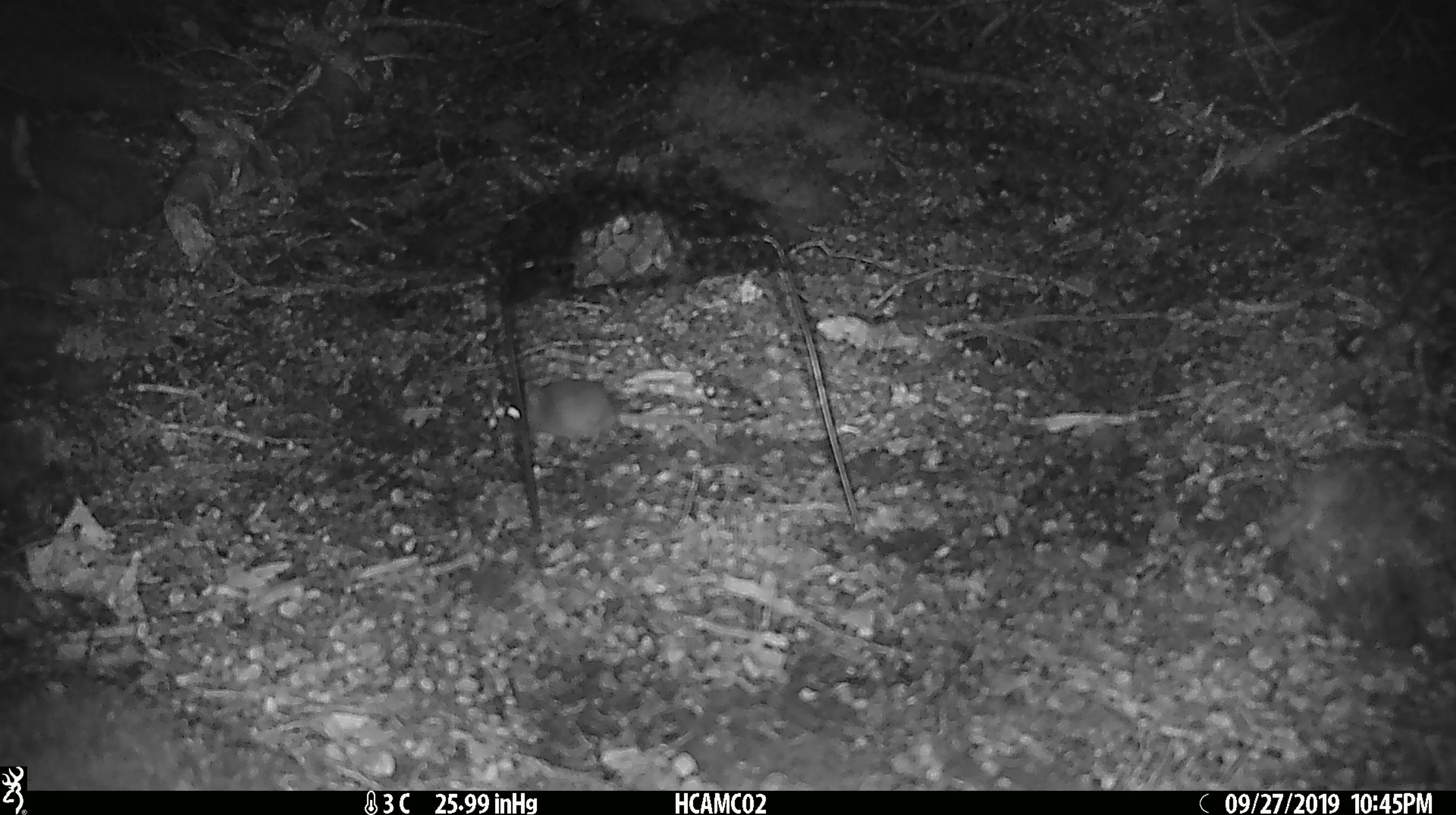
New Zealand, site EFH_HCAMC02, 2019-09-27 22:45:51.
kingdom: Animalia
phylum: Chordata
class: Mammalia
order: Rodentia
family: Muridae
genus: Mus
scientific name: Mus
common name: mouse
Mouse (Mus).